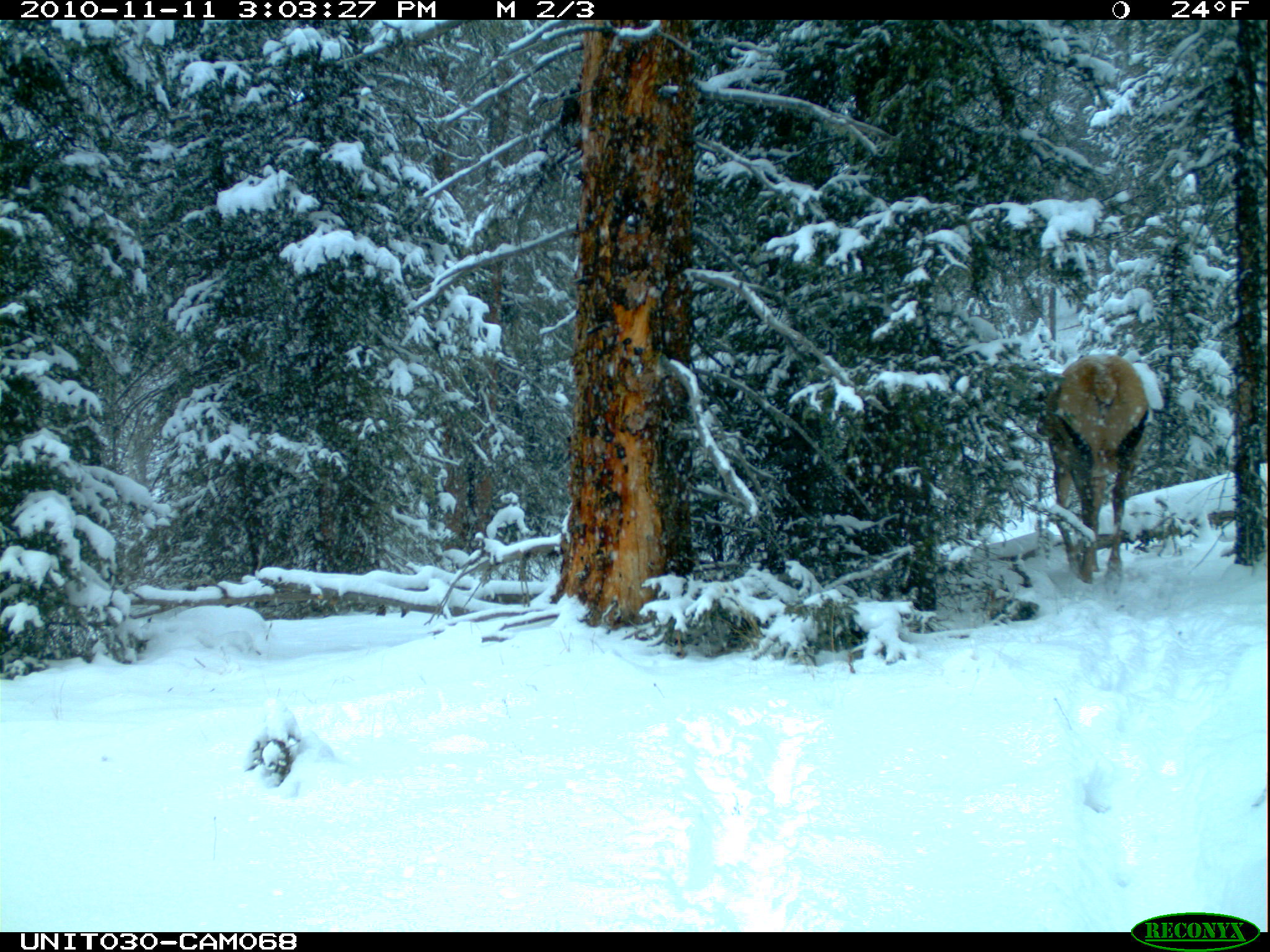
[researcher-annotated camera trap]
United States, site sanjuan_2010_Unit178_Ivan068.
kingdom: Animalia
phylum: Chordata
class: Mammalia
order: Artiodactyla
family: Cervidae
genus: Cervus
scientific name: Cervus elaphus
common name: red deer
Cervus elaphus (red deer).